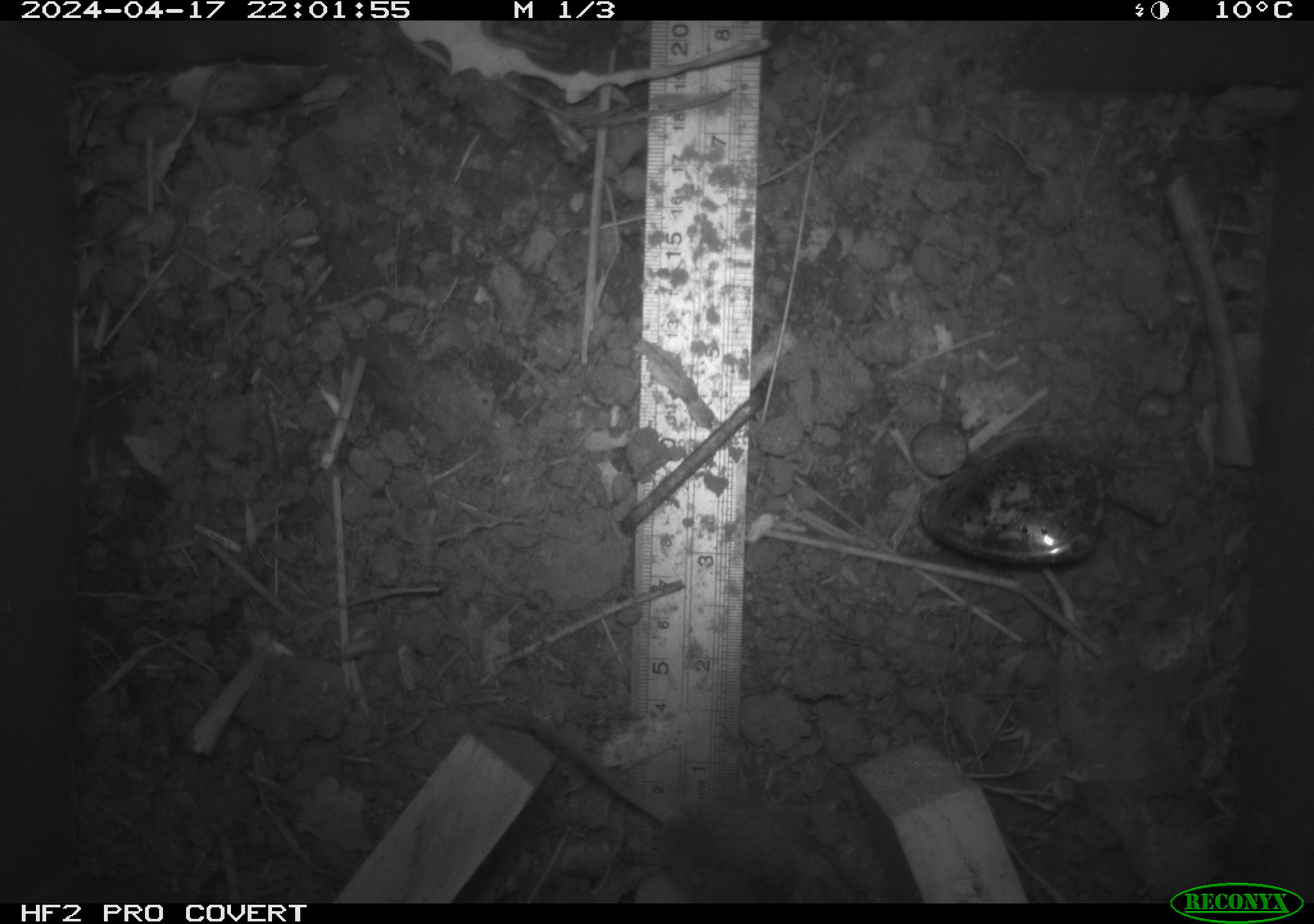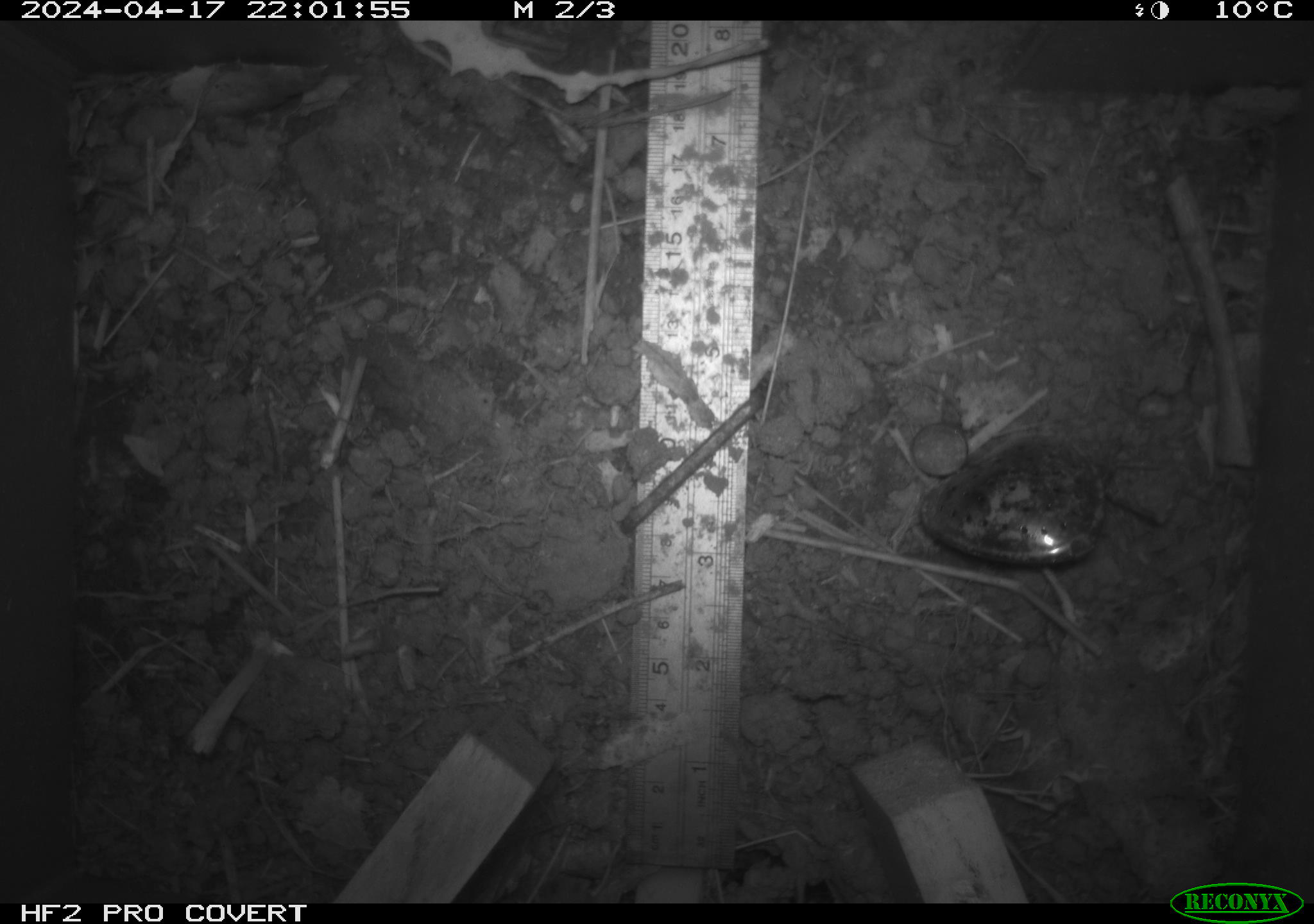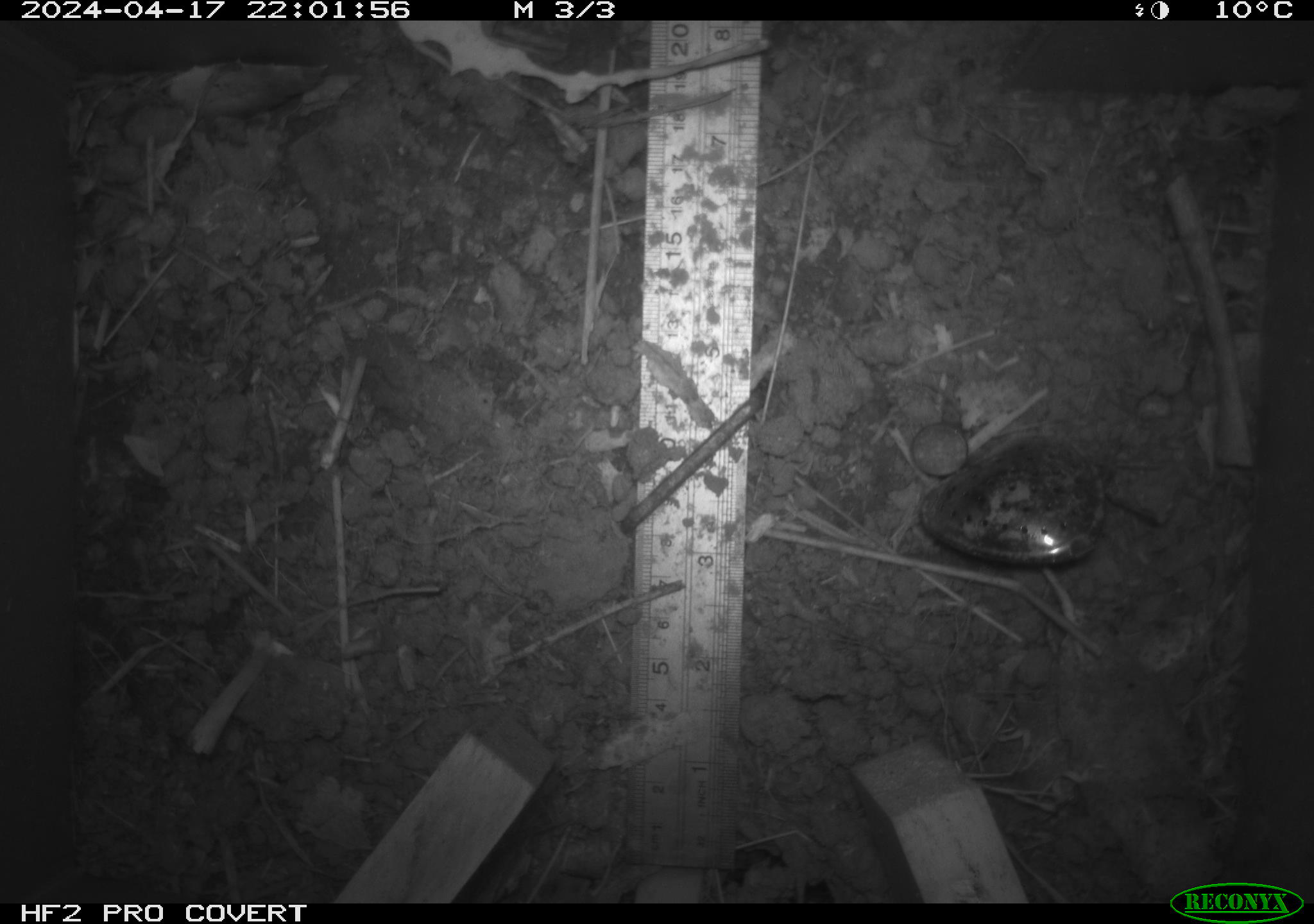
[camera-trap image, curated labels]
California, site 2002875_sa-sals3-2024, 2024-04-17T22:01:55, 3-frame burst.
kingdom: Animalia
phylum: Chordata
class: Mammalia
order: Rodentia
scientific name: Rodentia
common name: rodent